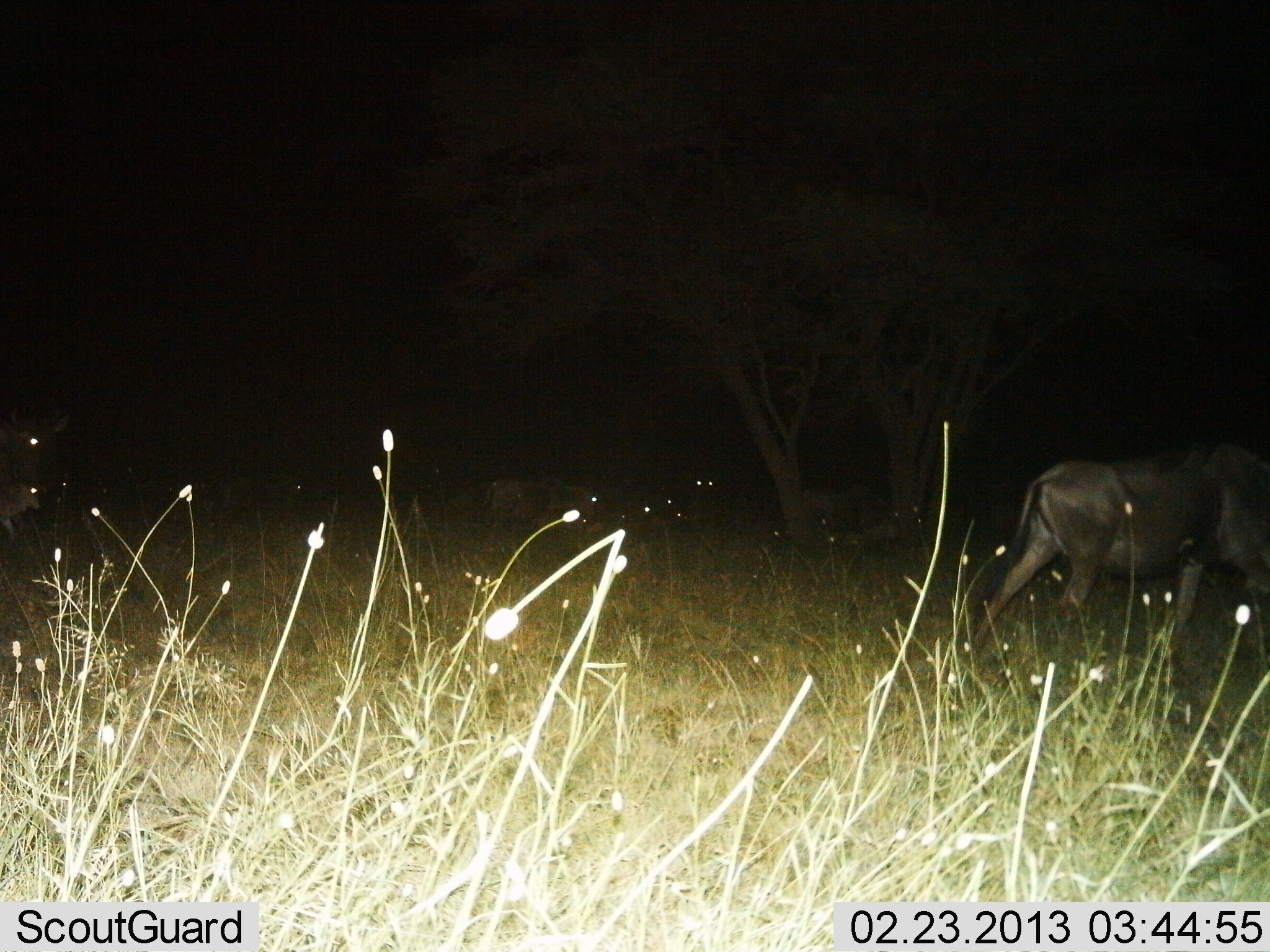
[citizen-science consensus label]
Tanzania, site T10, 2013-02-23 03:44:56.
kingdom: Animalia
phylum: Chordata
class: Mammalia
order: Artiodactyla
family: Bovidae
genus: Connochaetes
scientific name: Connochaetes taurinus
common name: blue wildebeest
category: wildebeest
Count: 4.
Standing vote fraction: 43%.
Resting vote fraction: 13%.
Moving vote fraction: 60%.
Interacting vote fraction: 7%.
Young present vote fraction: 13%.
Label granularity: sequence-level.